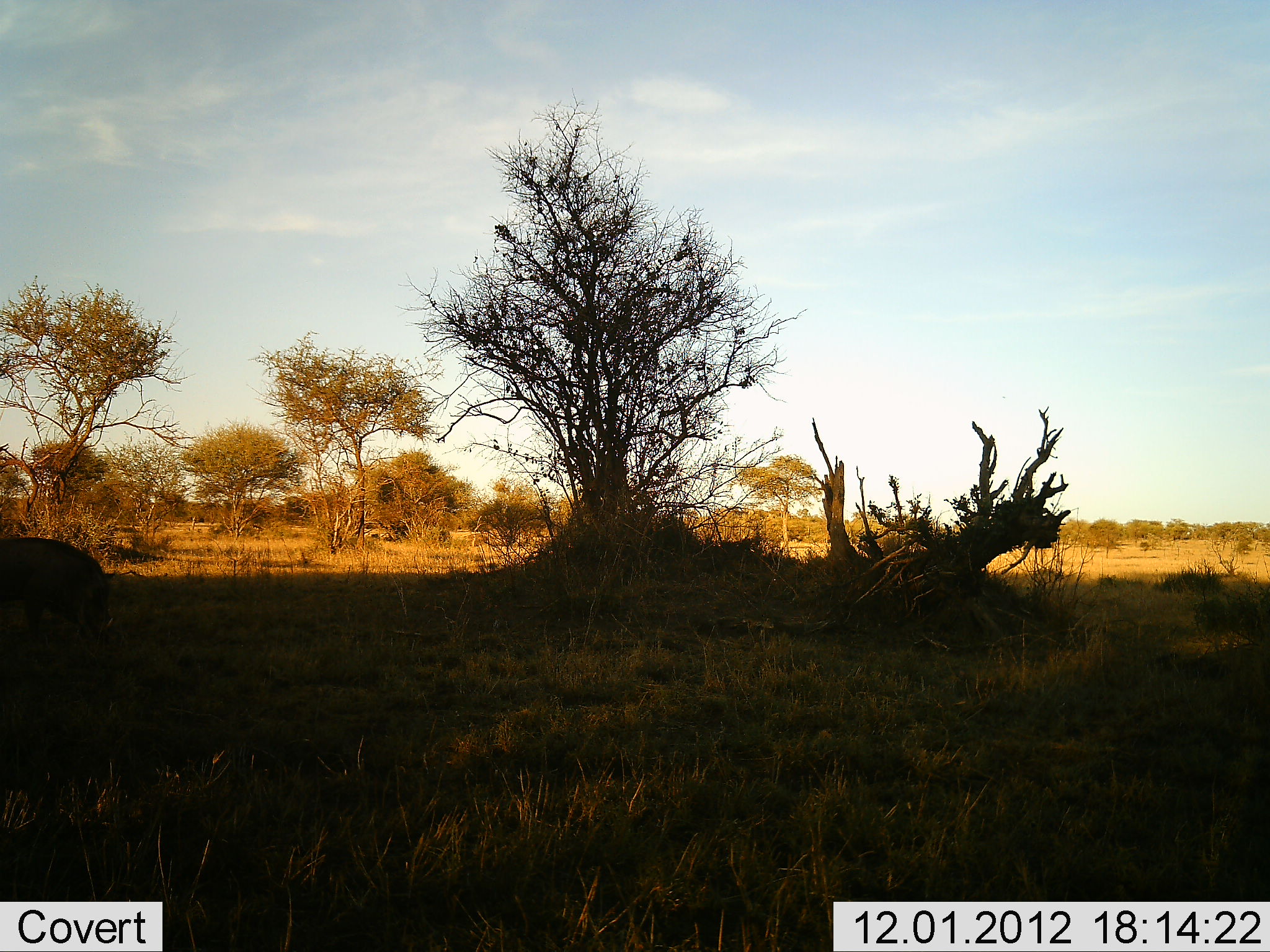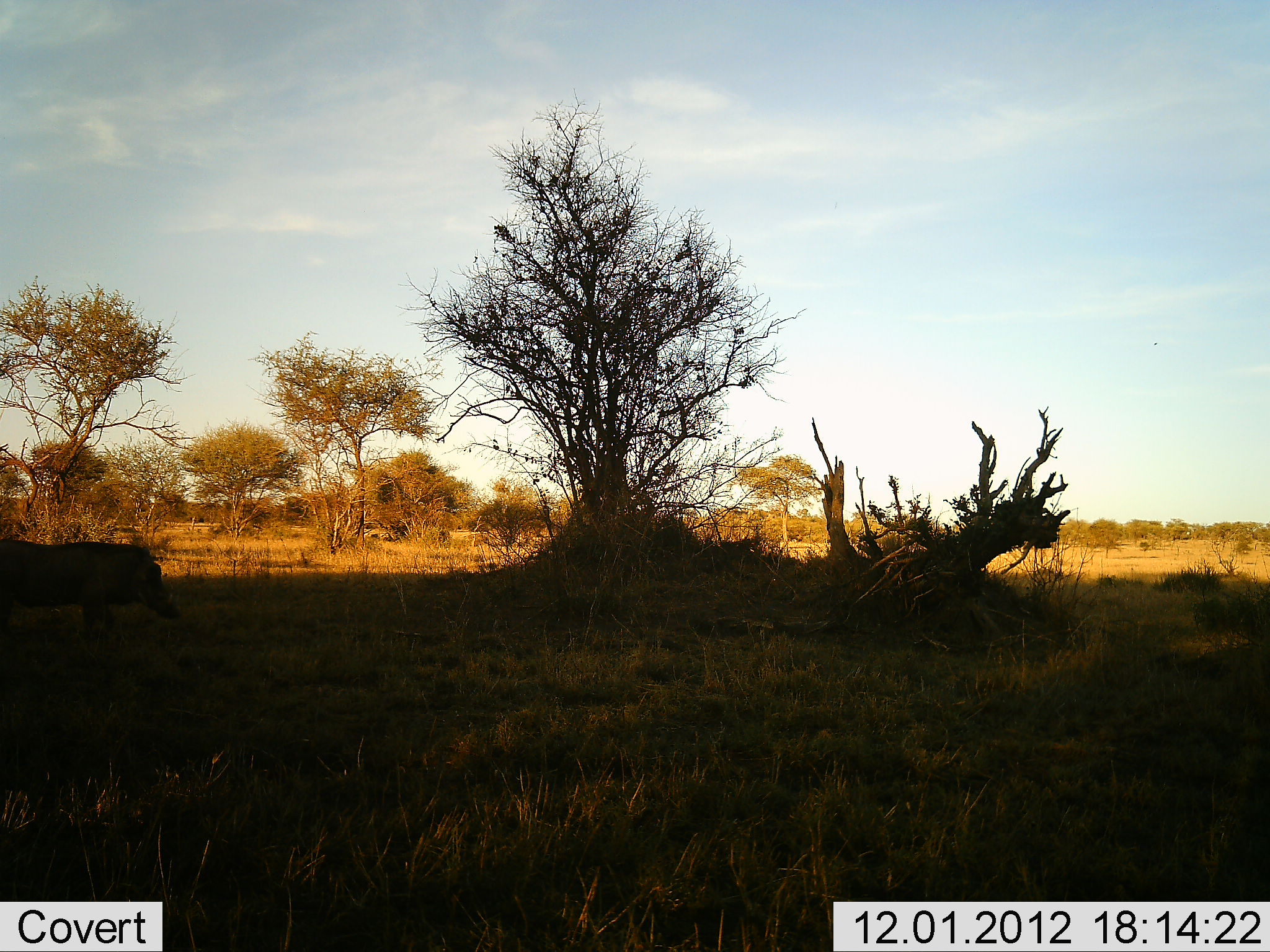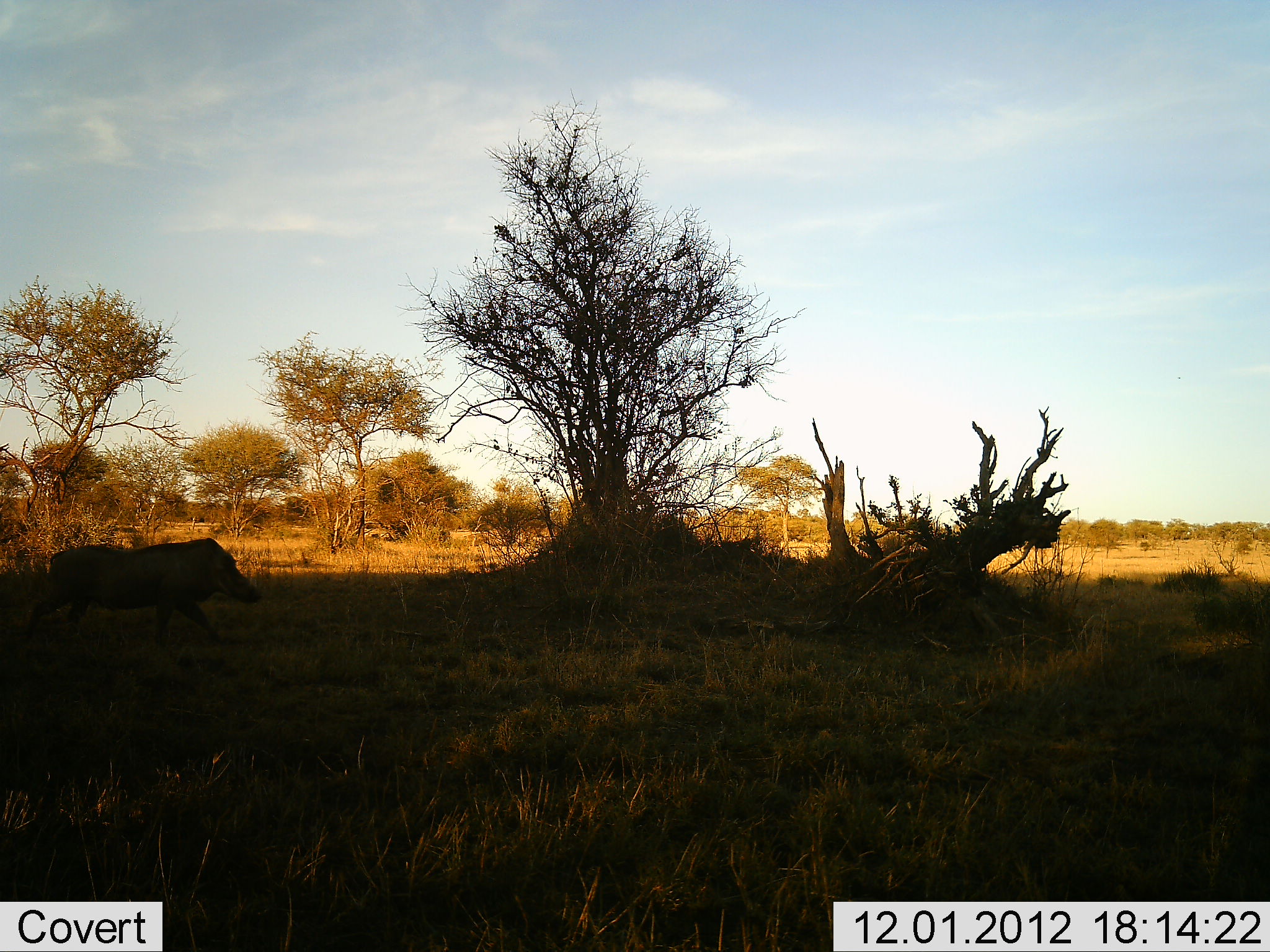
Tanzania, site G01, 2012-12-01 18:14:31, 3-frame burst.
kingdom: Animalia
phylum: Chordata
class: Mammalia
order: Artiodactyla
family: Suidae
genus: Phacochoerus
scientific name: Phacochoerus africanus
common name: warthog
Warthog (Phacochoerus africanus), count 1. Behavior (volunteer vote fractions): standing 0%, resting 0%, moving 100%, interacting 0%. Young present (vote fraction): 0%. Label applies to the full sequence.